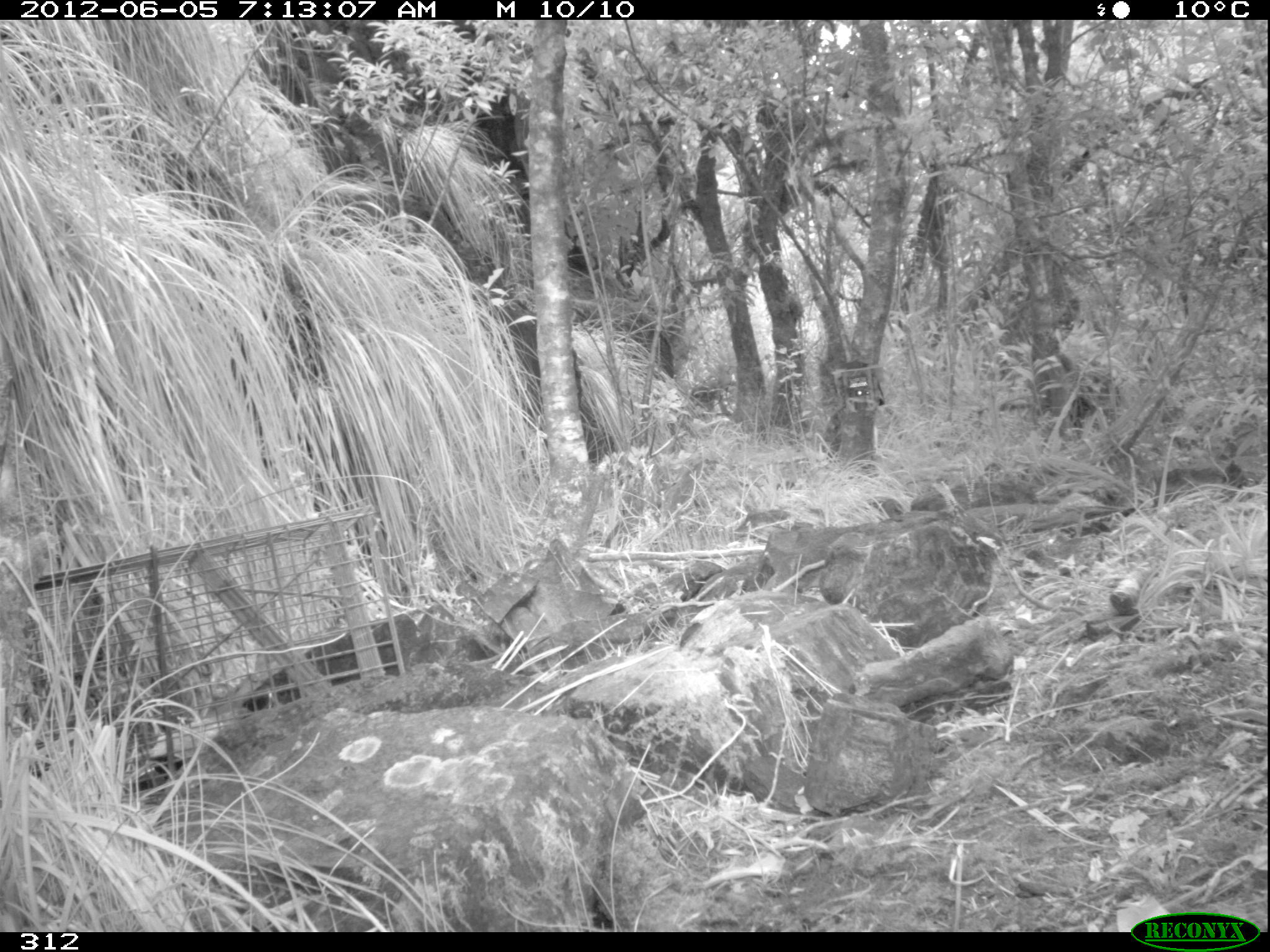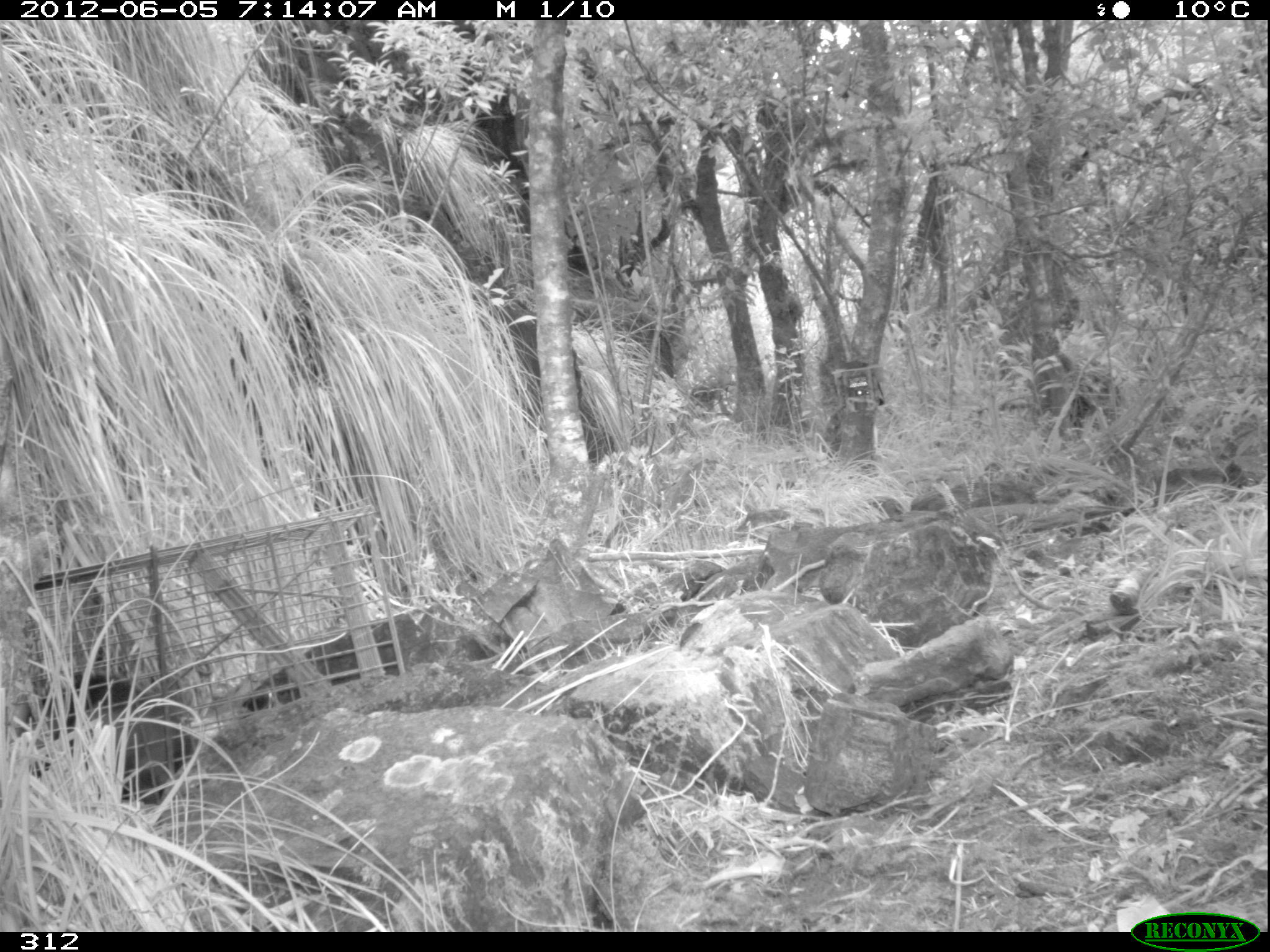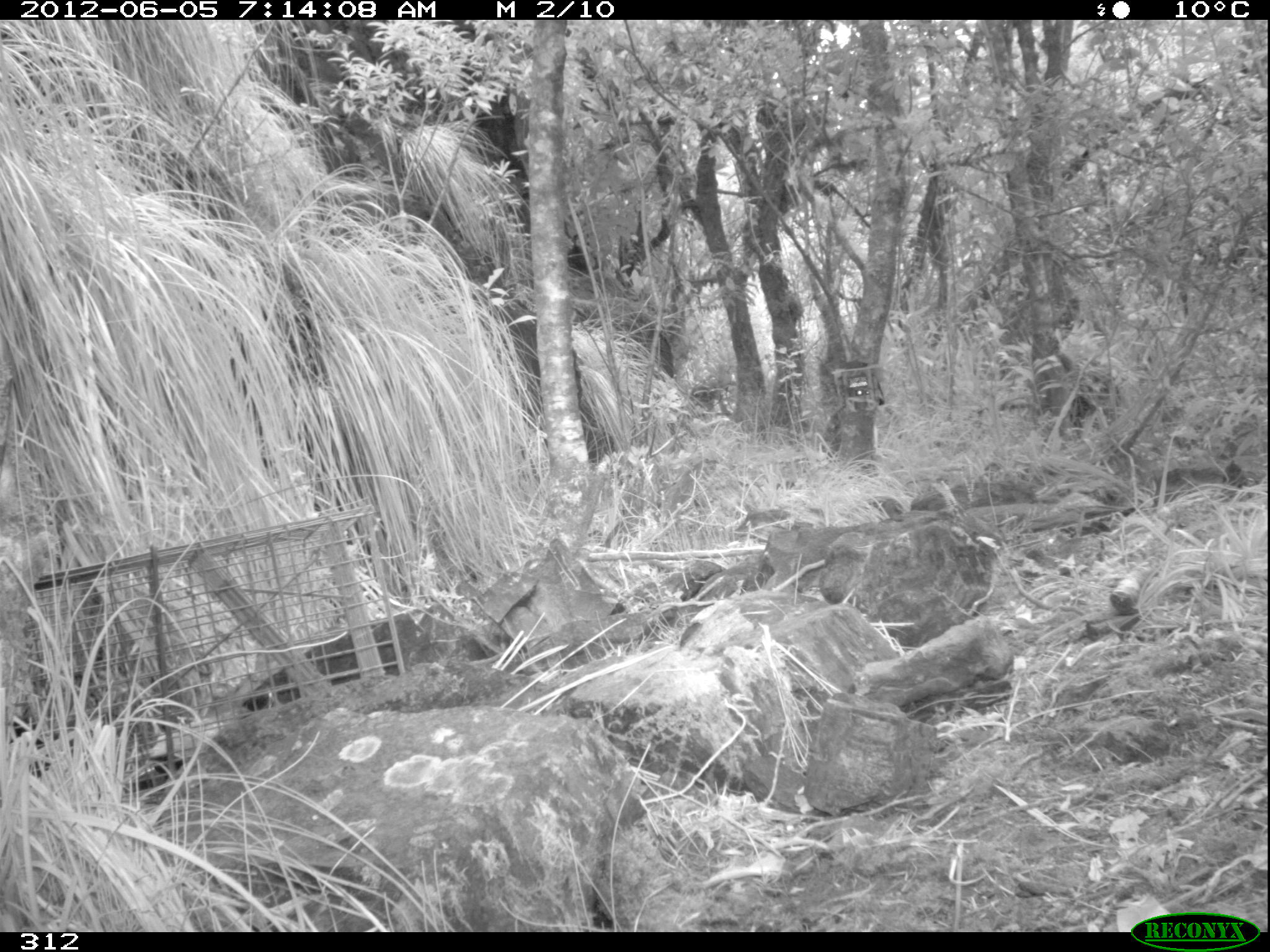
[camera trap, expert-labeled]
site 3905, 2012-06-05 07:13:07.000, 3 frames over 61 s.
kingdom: Animalia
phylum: Chordata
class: Mammalia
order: Didelphimorphia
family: Didelphidae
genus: Didelphis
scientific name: Didelphis pernigra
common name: andean white-eared opossum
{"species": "Didelphis pernigra (andean white-eared opossum)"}